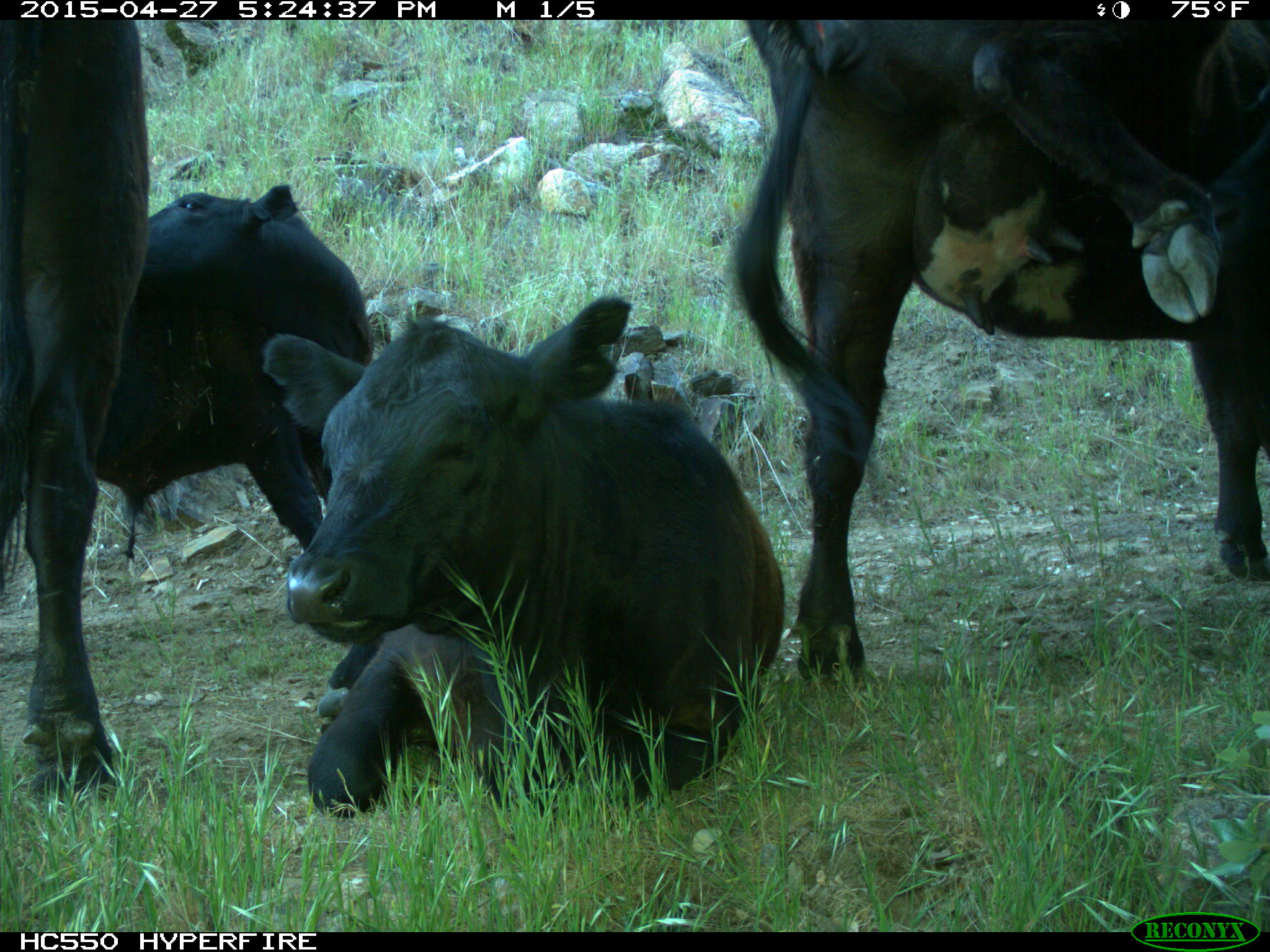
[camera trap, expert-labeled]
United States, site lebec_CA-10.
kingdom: Animalia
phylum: Chordata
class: Mammalia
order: Artiodactyla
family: Bovidae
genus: Bos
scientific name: Bos taurus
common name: domestic cow